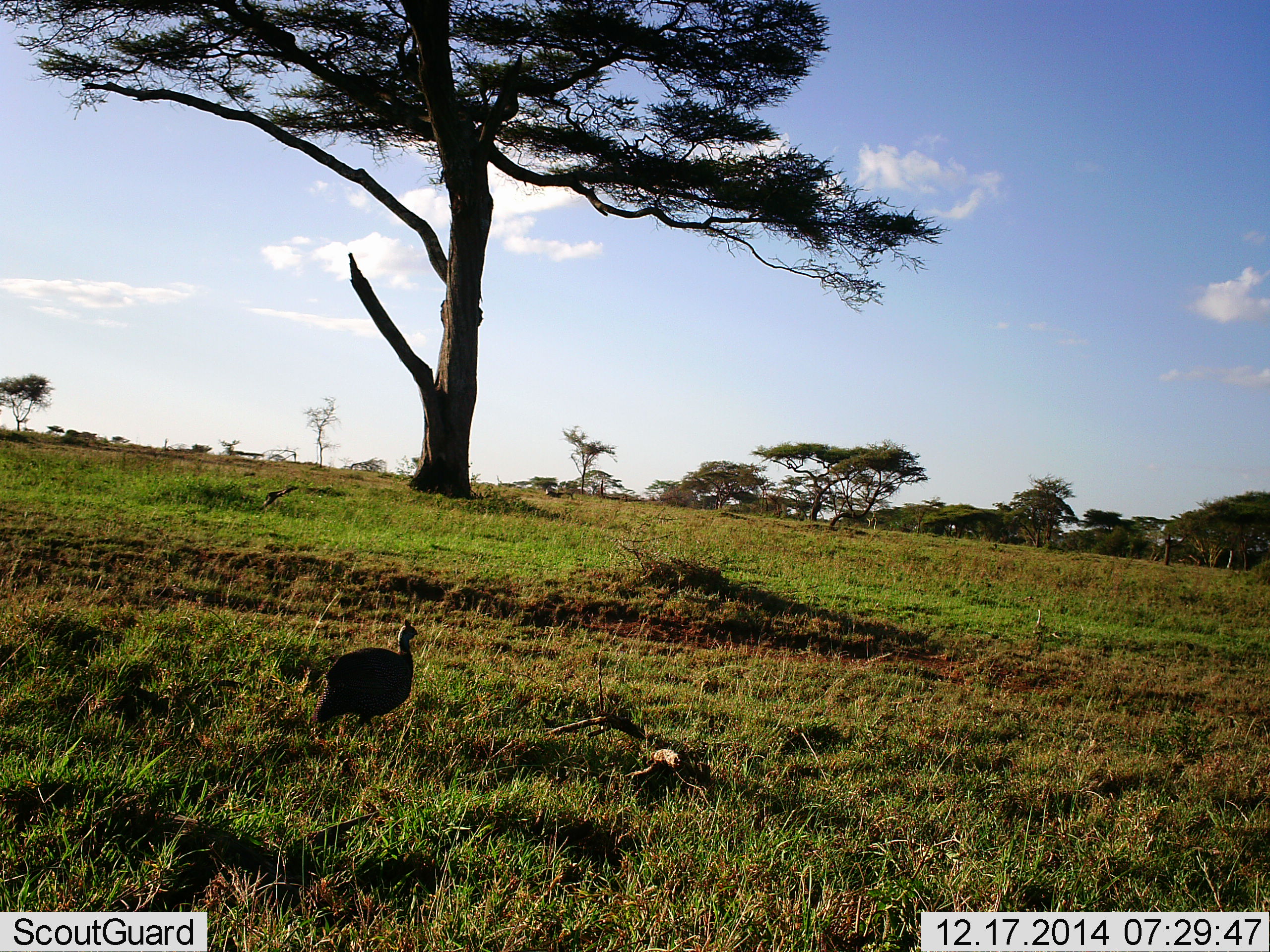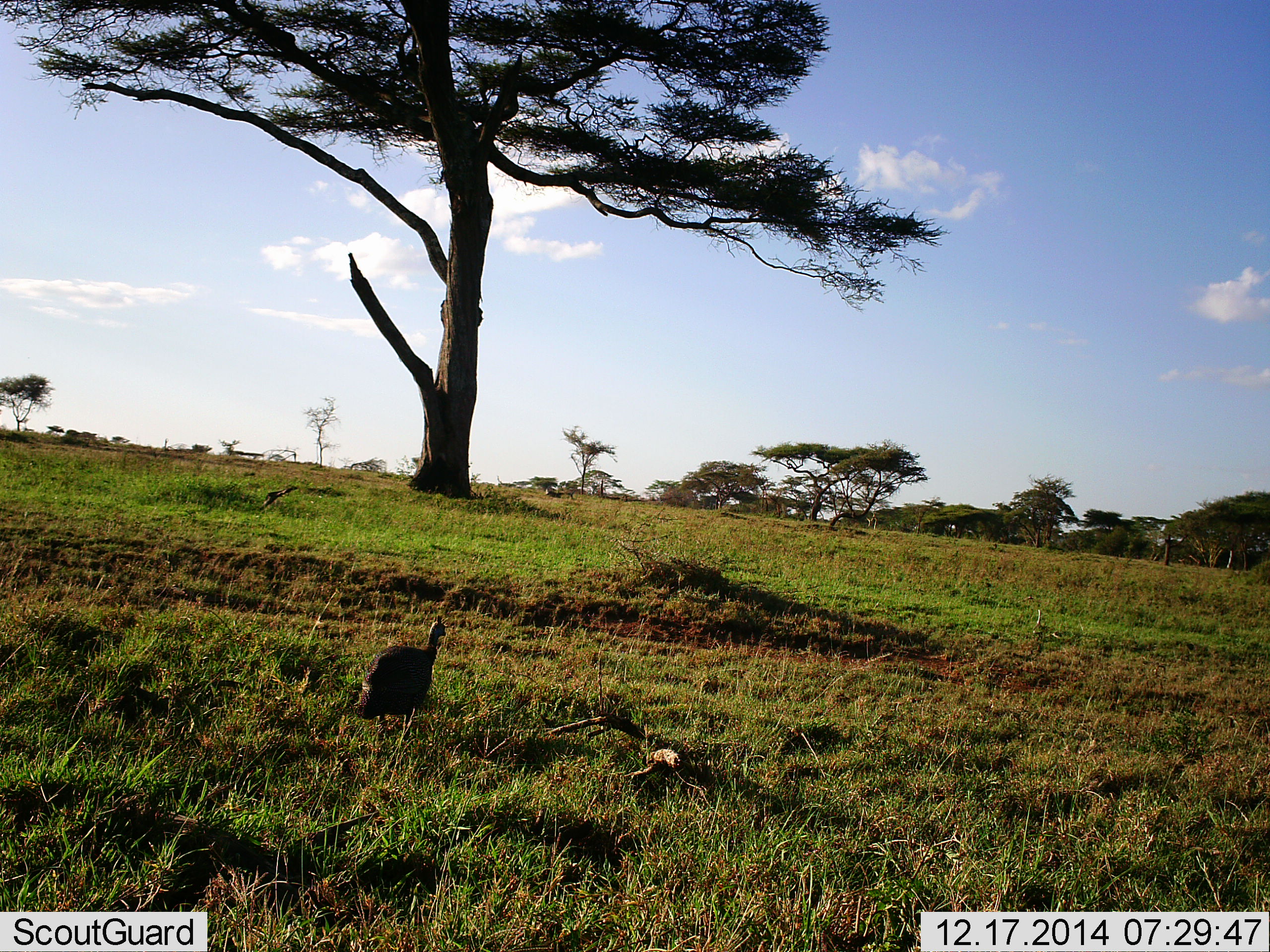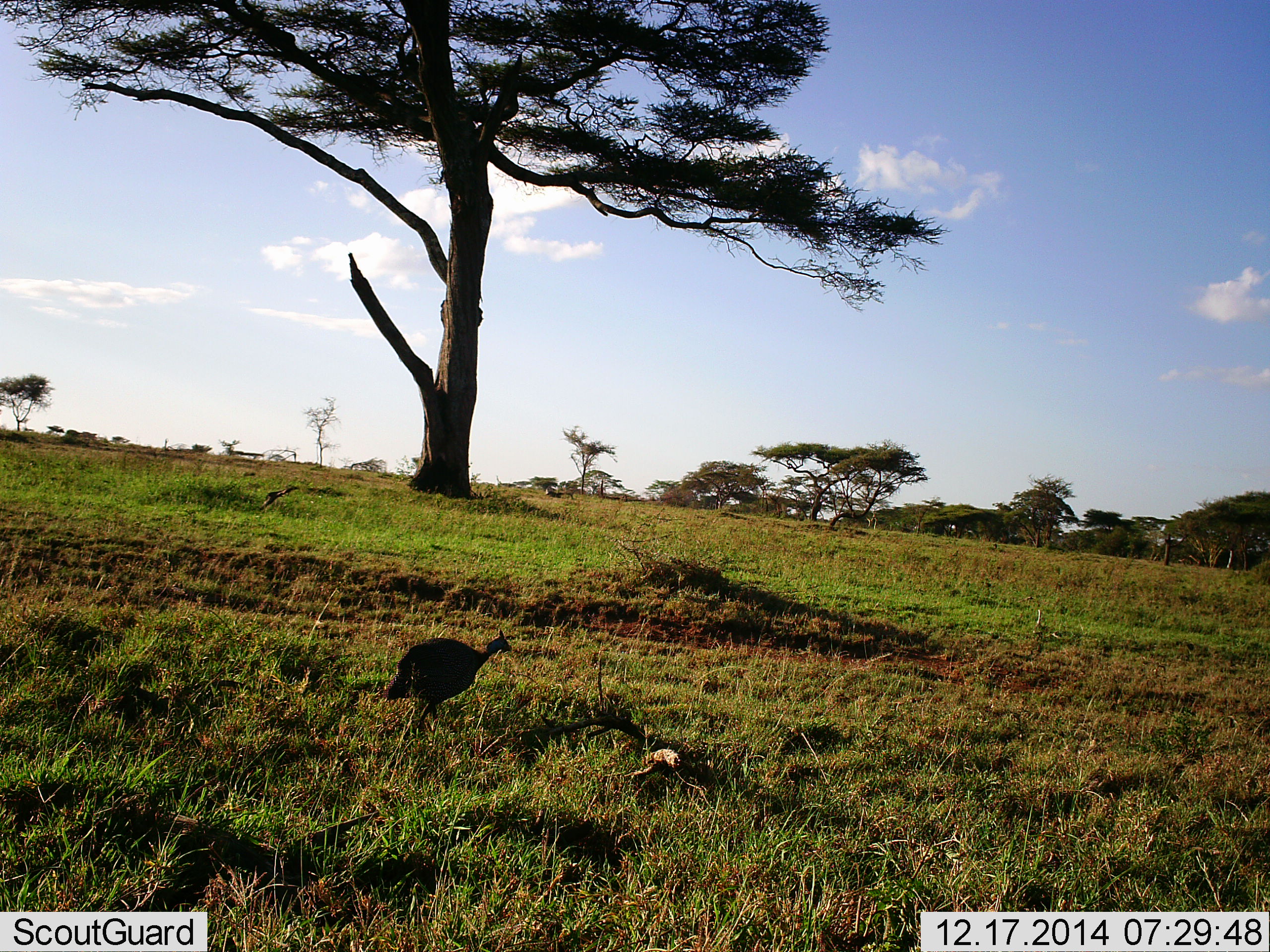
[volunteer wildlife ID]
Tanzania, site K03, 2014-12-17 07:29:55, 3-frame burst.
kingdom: Animalia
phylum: Chordata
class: Aves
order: Galliformes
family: Numididae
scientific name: Numididae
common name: guinea fowl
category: guineafowl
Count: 1.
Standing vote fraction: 0%.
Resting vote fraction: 0%.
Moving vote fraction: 100%.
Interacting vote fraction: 0%.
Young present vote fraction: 0%.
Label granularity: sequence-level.